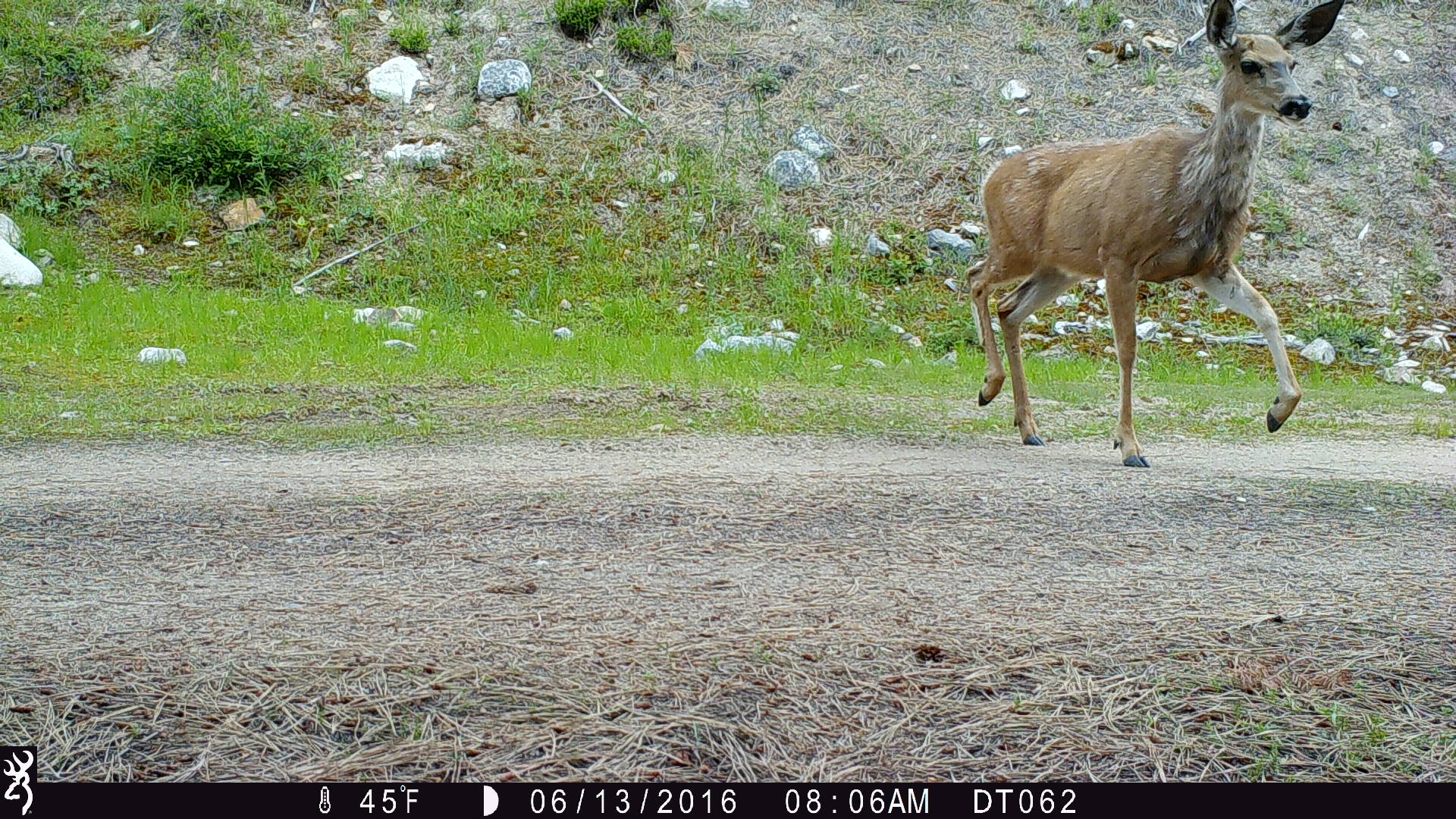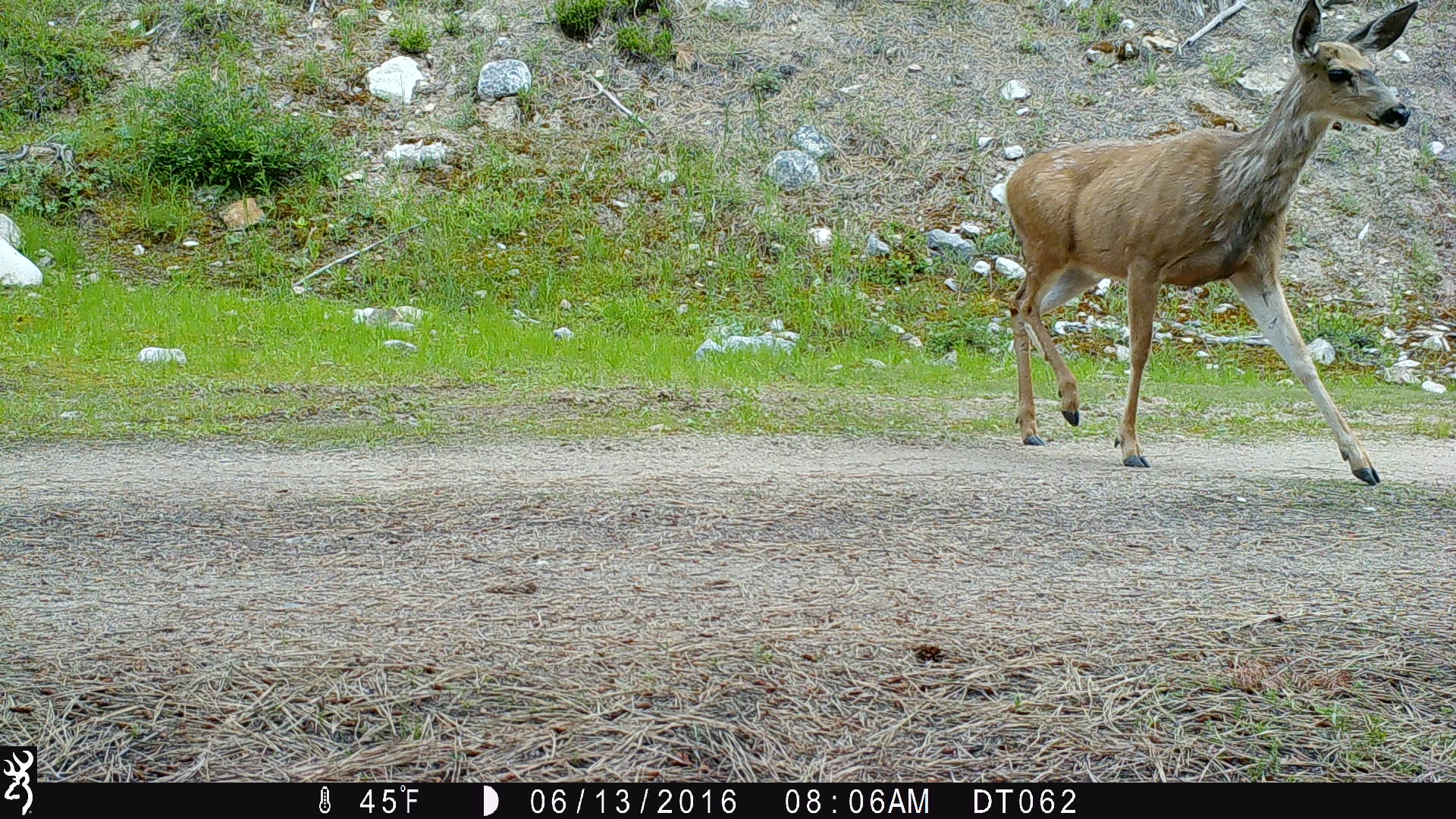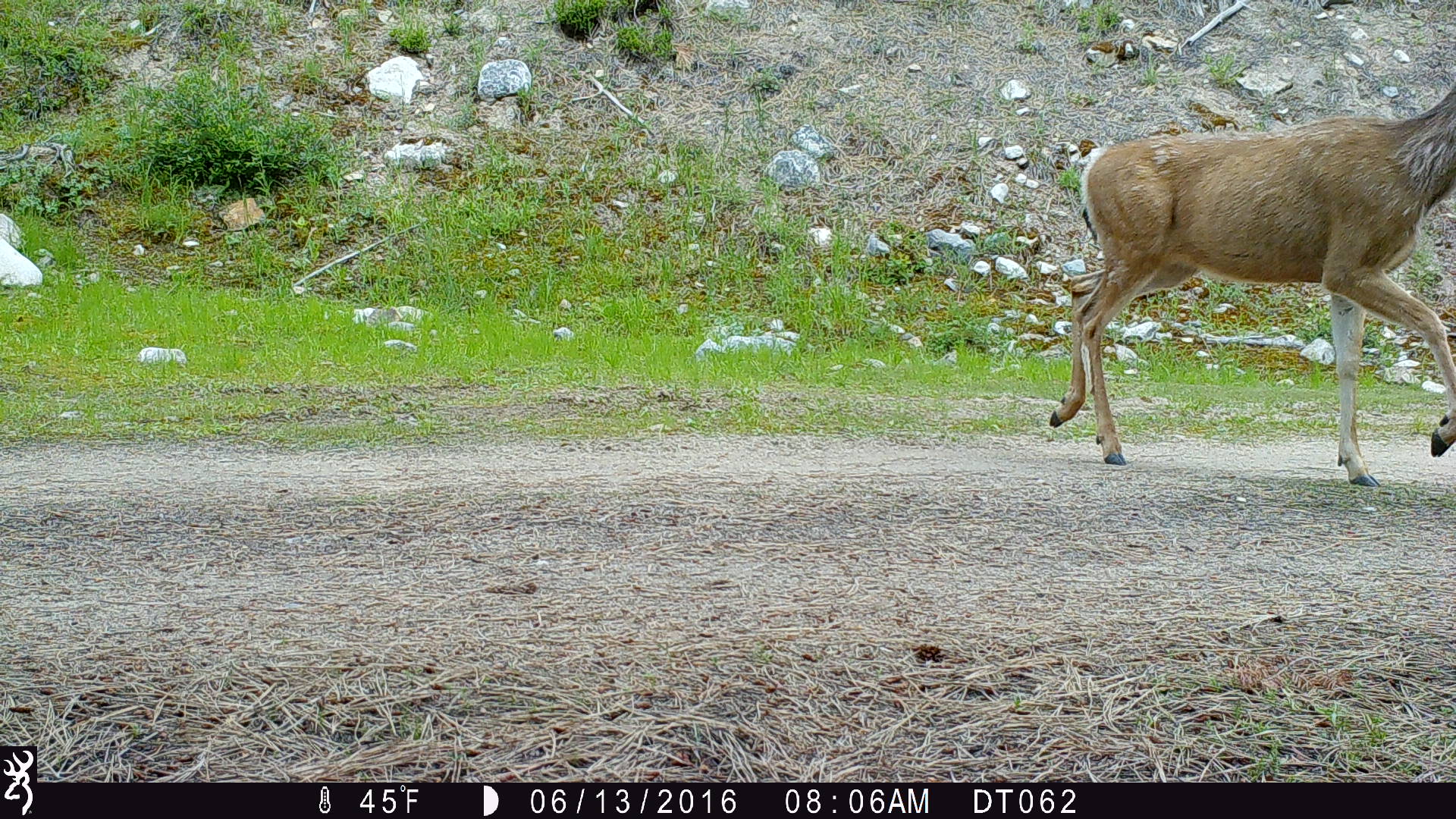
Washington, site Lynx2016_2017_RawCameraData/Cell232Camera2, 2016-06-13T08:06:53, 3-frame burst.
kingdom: Animalia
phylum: Chordata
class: Mammalia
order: Artiodactyla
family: Cervidae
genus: Odocoileus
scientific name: Odocoileus hemionus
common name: mule deer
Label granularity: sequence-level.